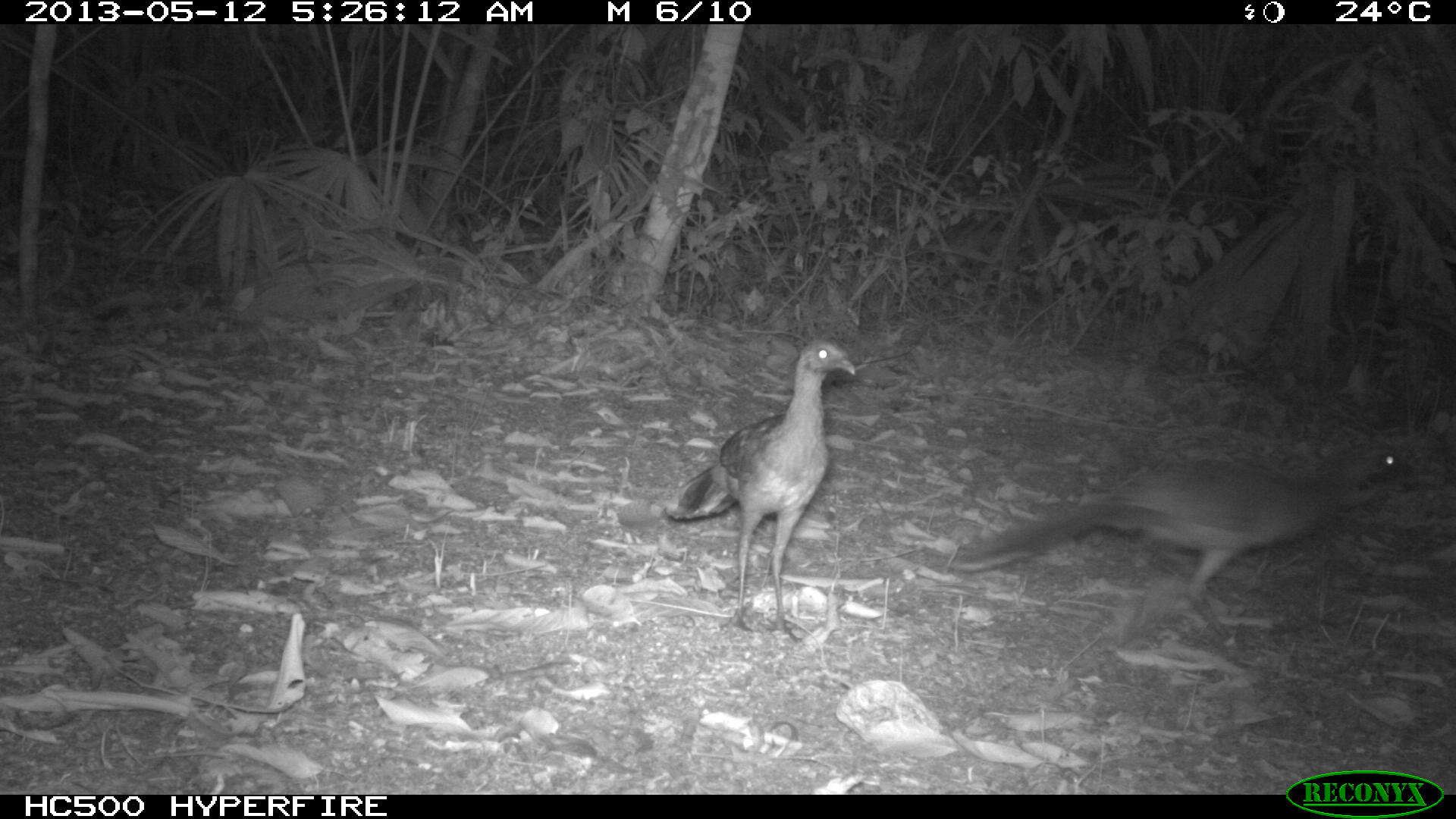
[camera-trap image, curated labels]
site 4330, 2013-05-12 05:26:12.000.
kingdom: Animalia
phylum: Chordata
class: Aves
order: Galliformes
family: Cracidae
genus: Ortalis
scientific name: Ortalis vetula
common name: plain chachalaca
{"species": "Ortalis vetula (plain chachalaca)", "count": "4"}